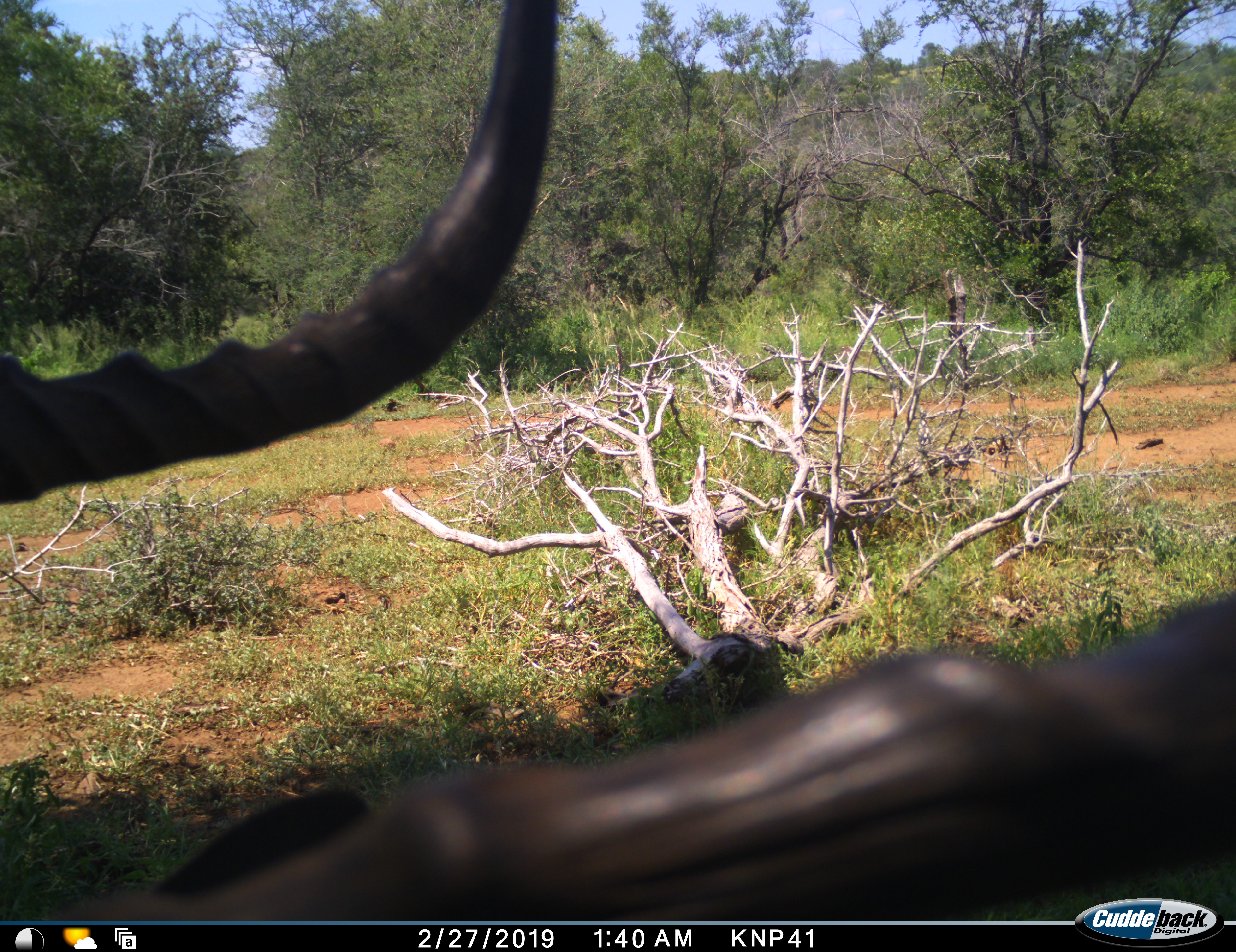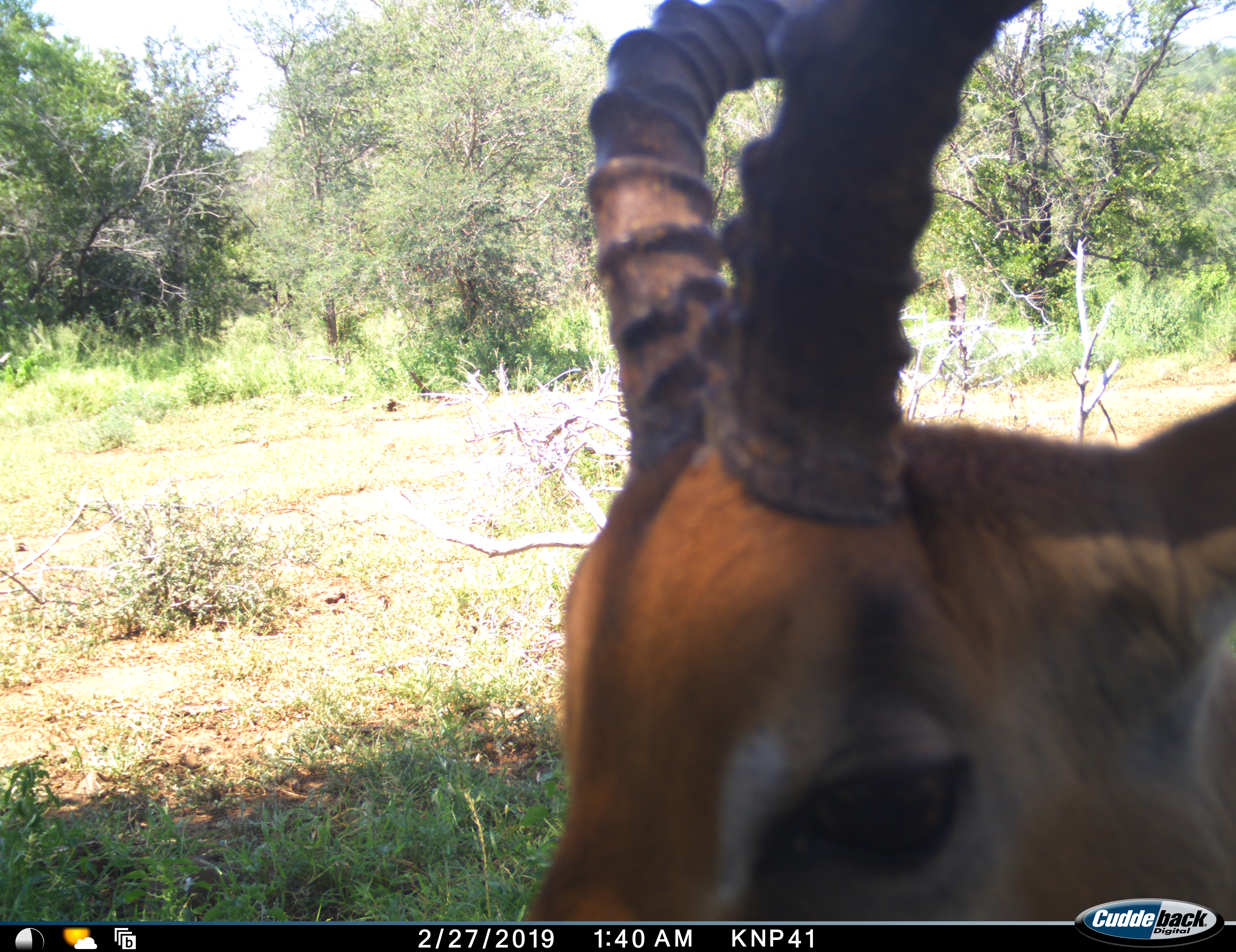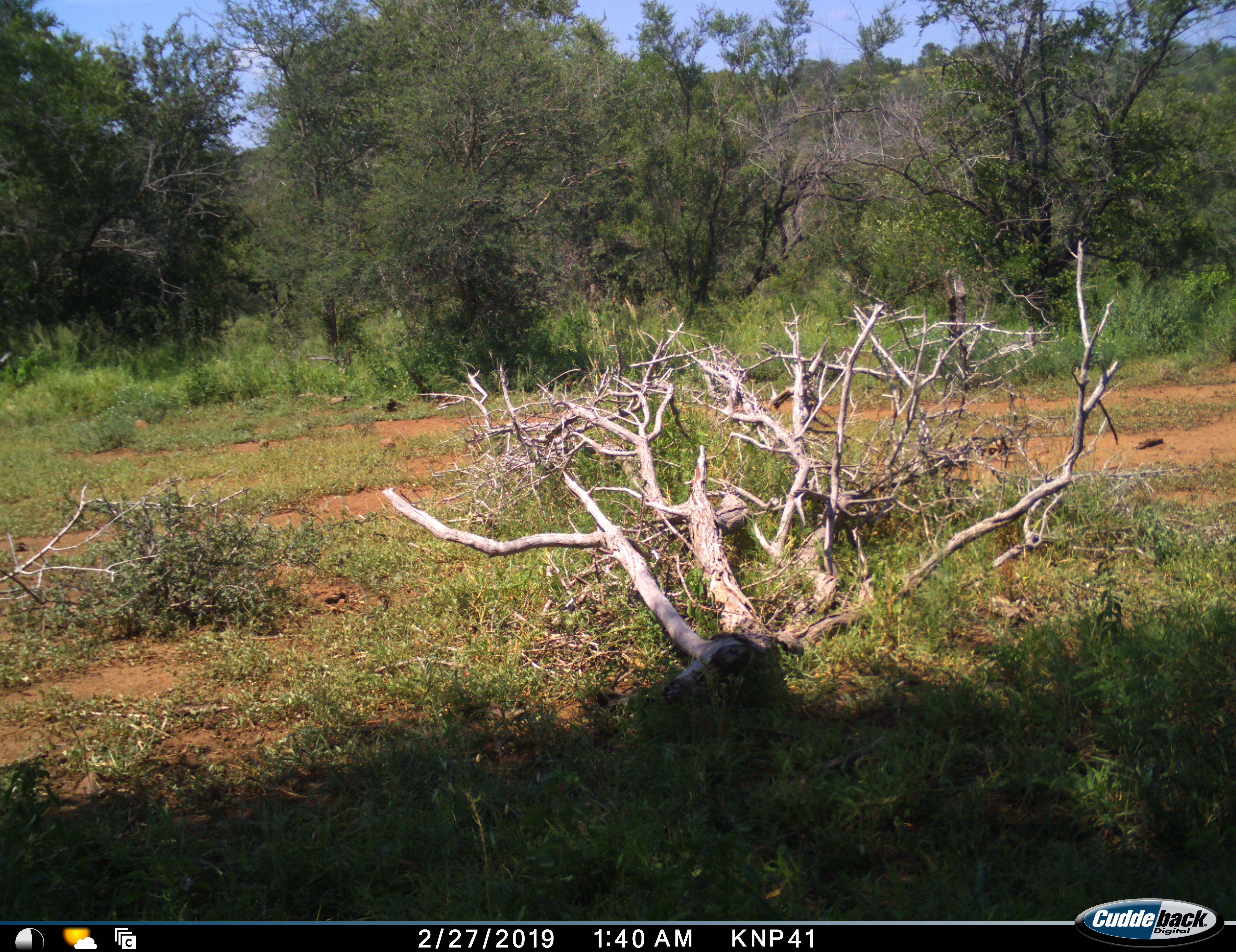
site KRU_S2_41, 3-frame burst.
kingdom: Animalia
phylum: Chordata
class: Mammalia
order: Artiodactyla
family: Bovidae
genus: Aepyceros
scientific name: Aepyceros melampus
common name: impala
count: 1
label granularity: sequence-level